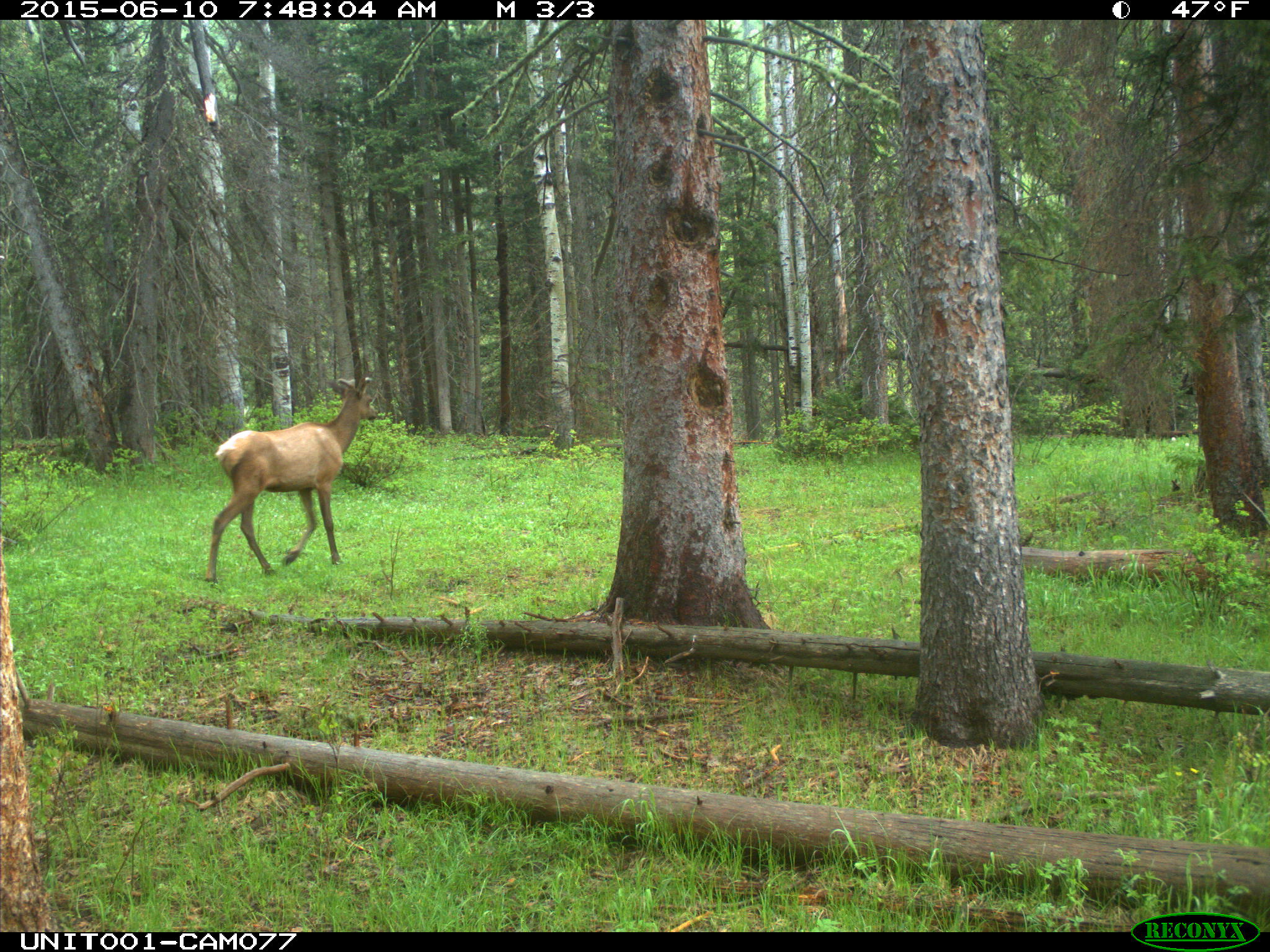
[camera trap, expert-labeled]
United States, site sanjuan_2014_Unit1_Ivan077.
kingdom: Animalia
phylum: Chordata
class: Mammalia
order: Artiodactyla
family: Cervidae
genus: Cervus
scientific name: Cervus elaphus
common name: red deer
Cervus elaphus (red deer).